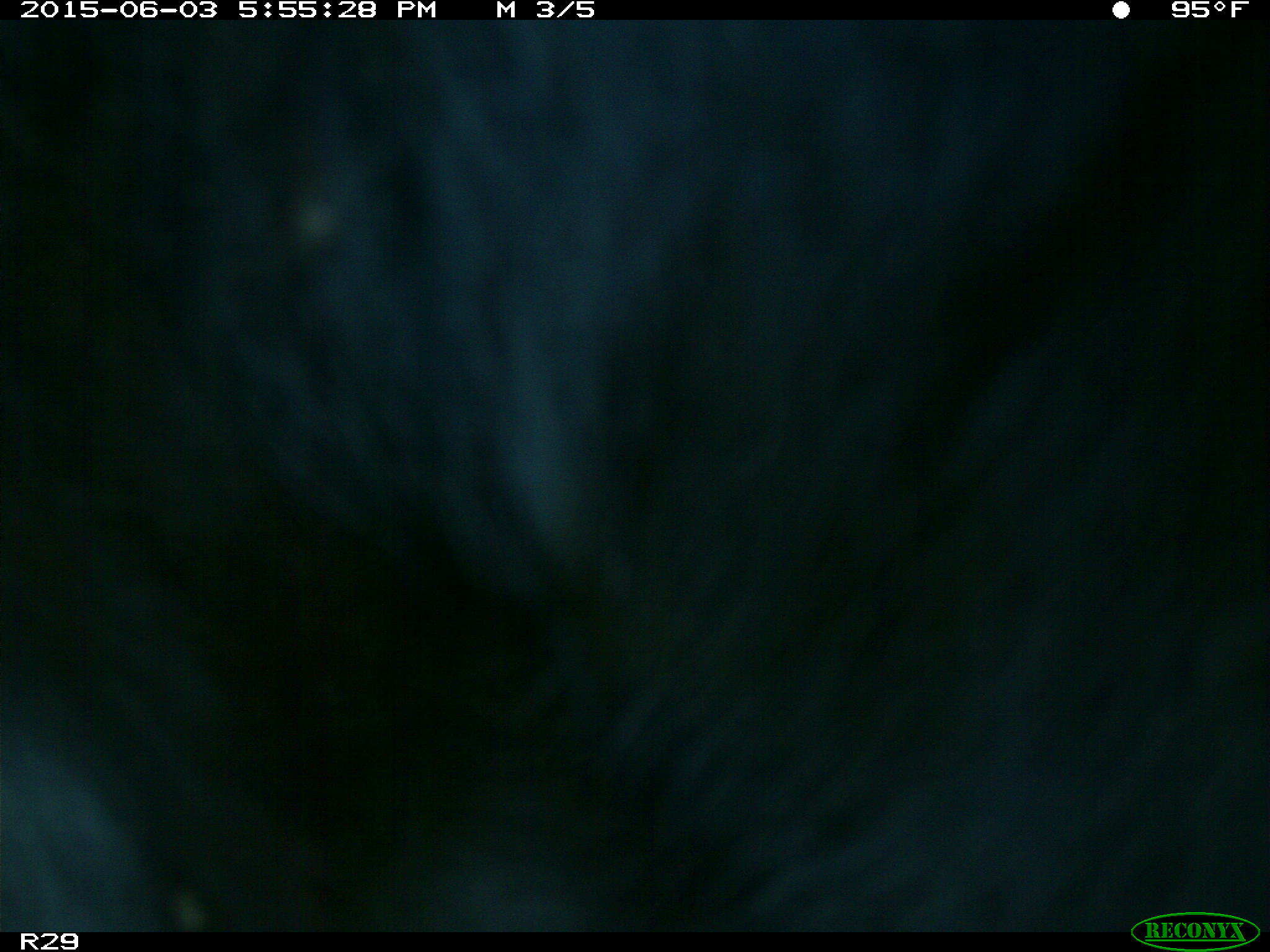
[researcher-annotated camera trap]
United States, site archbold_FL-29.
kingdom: Animalia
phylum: Chordata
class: Mammalia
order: Artiodactyla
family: Bovidae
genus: Bos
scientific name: Bos taurus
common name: domestic cow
Bos taurus (domestic cow).